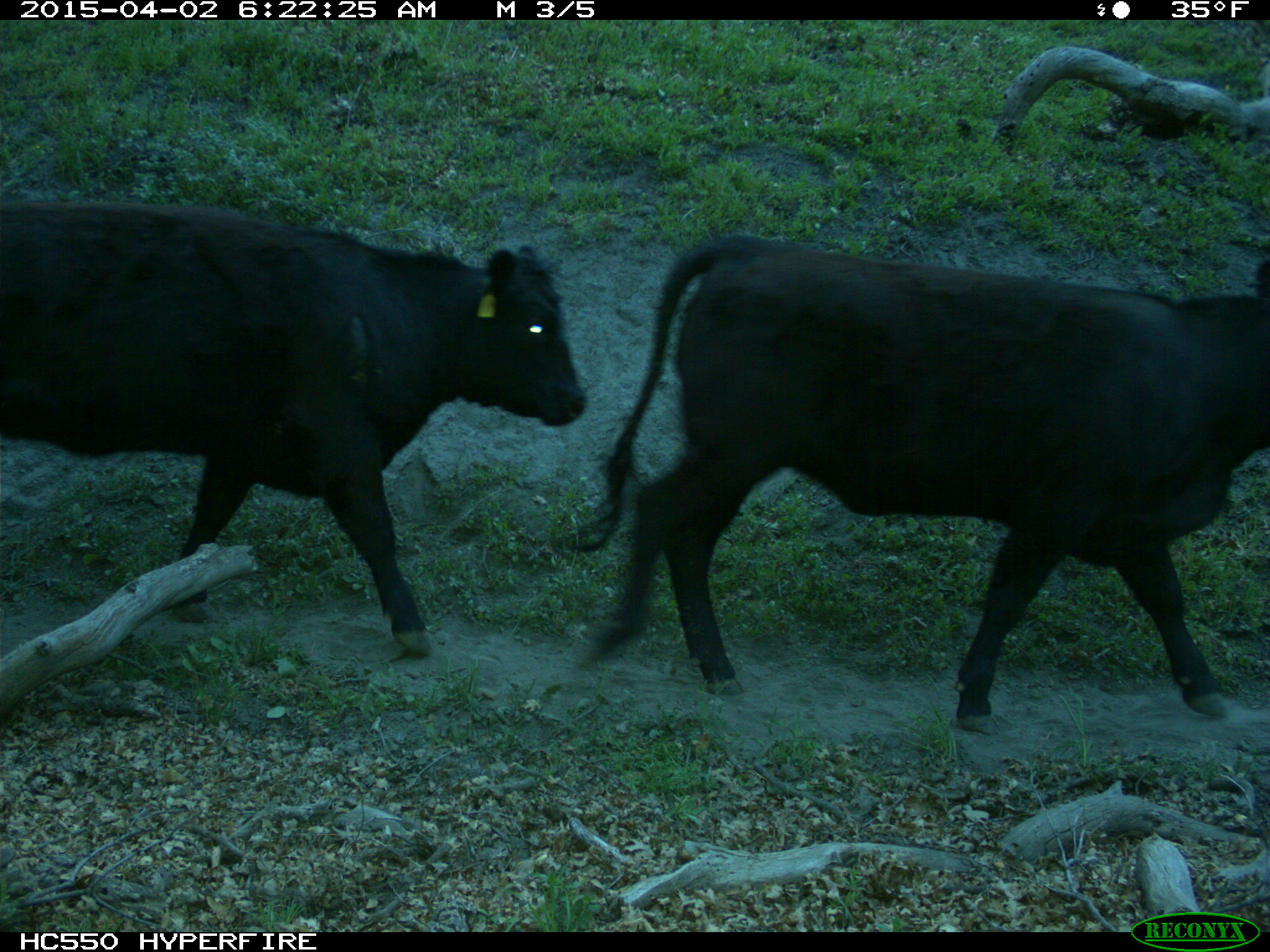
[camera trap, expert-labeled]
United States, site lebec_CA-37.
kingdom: Animalia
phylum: Chordata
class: Mammalia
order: Artiodactyla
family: Bovidae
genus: Bos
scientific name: Bos taurus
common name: domestic cow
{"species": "Bos taurus (domestic cow)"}